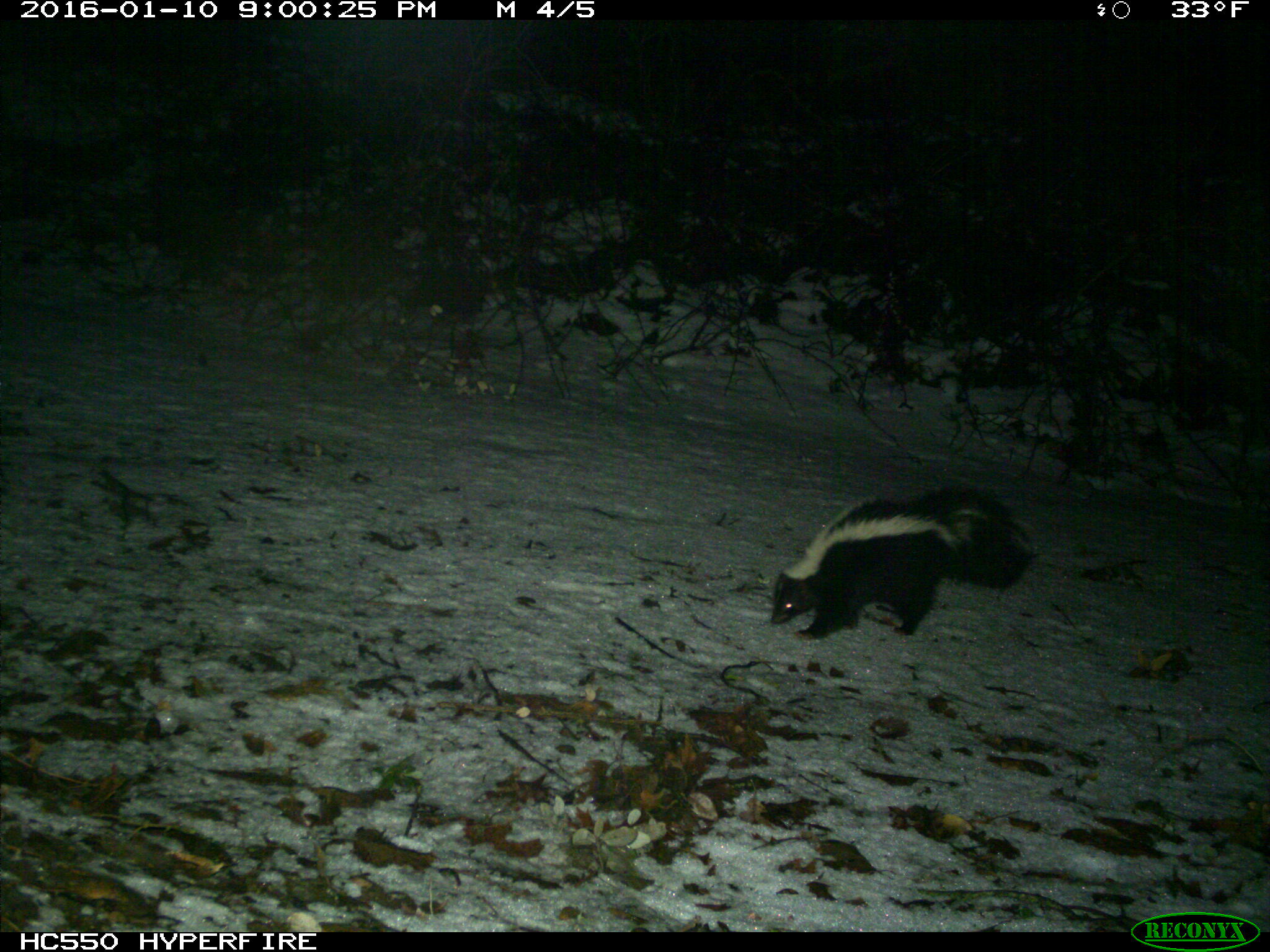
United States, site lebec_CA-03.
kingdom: Animalia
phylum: Chordata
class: Mammalia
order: Carnivora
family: Mephitidae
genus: Mephitis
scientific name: Mephitis mephitis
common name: striped skunk